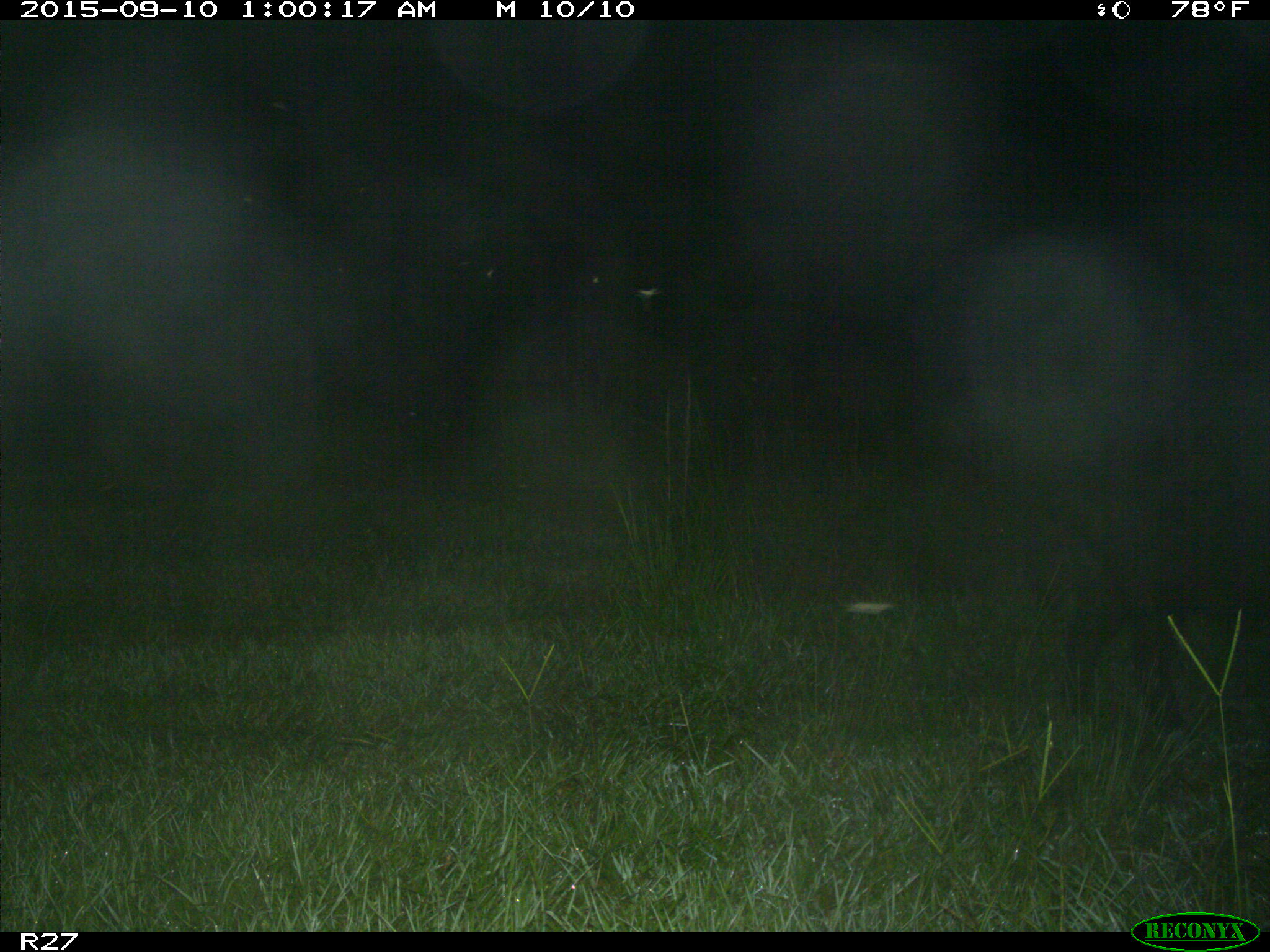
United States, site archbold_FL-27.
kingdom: Animalia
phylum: Chordata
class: Mammalia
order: Artiodactyla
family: Suidae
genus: Sus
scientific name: Sus scrofa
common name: wild boar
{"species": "Sus scrofa (wild boar)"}